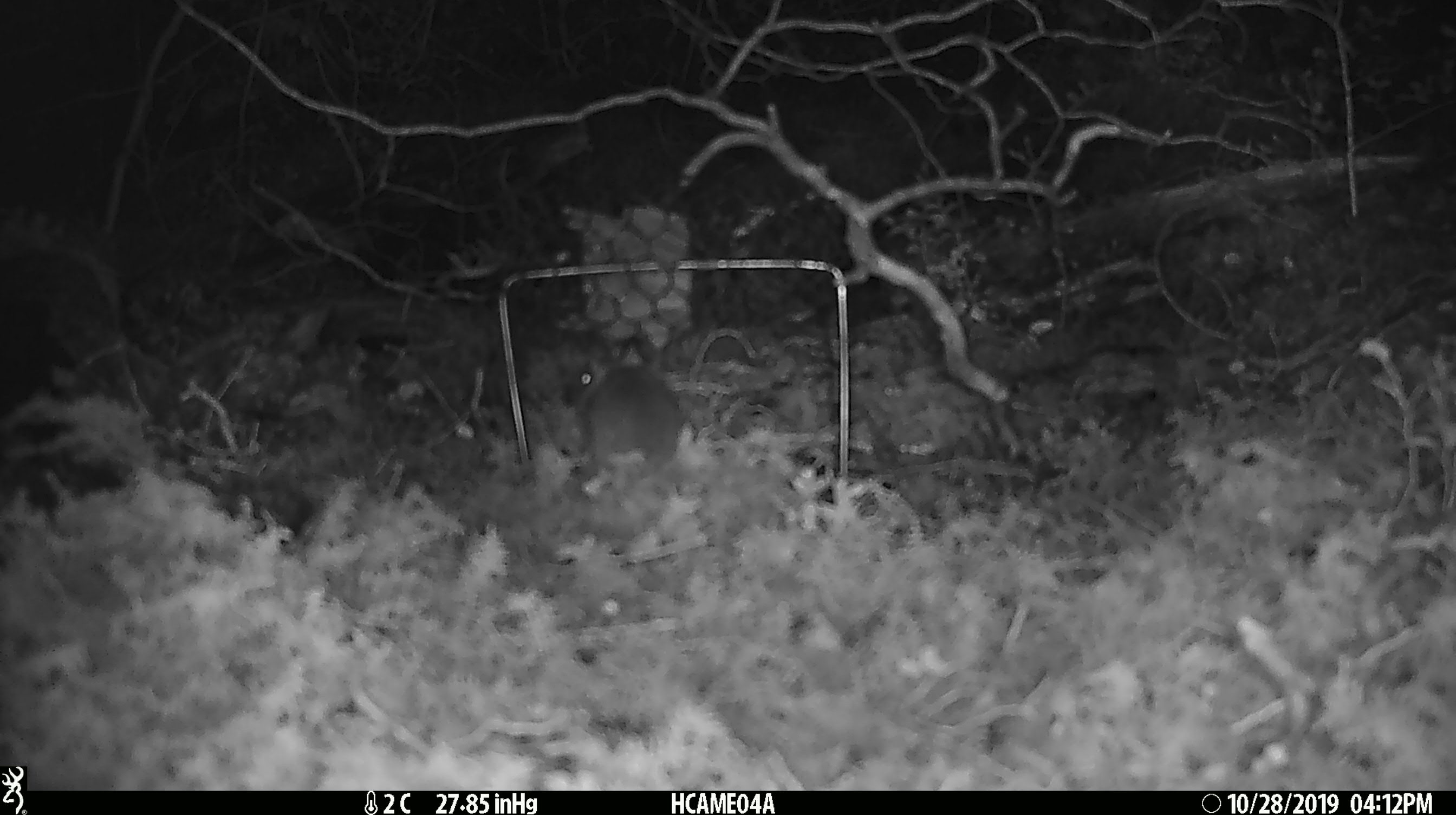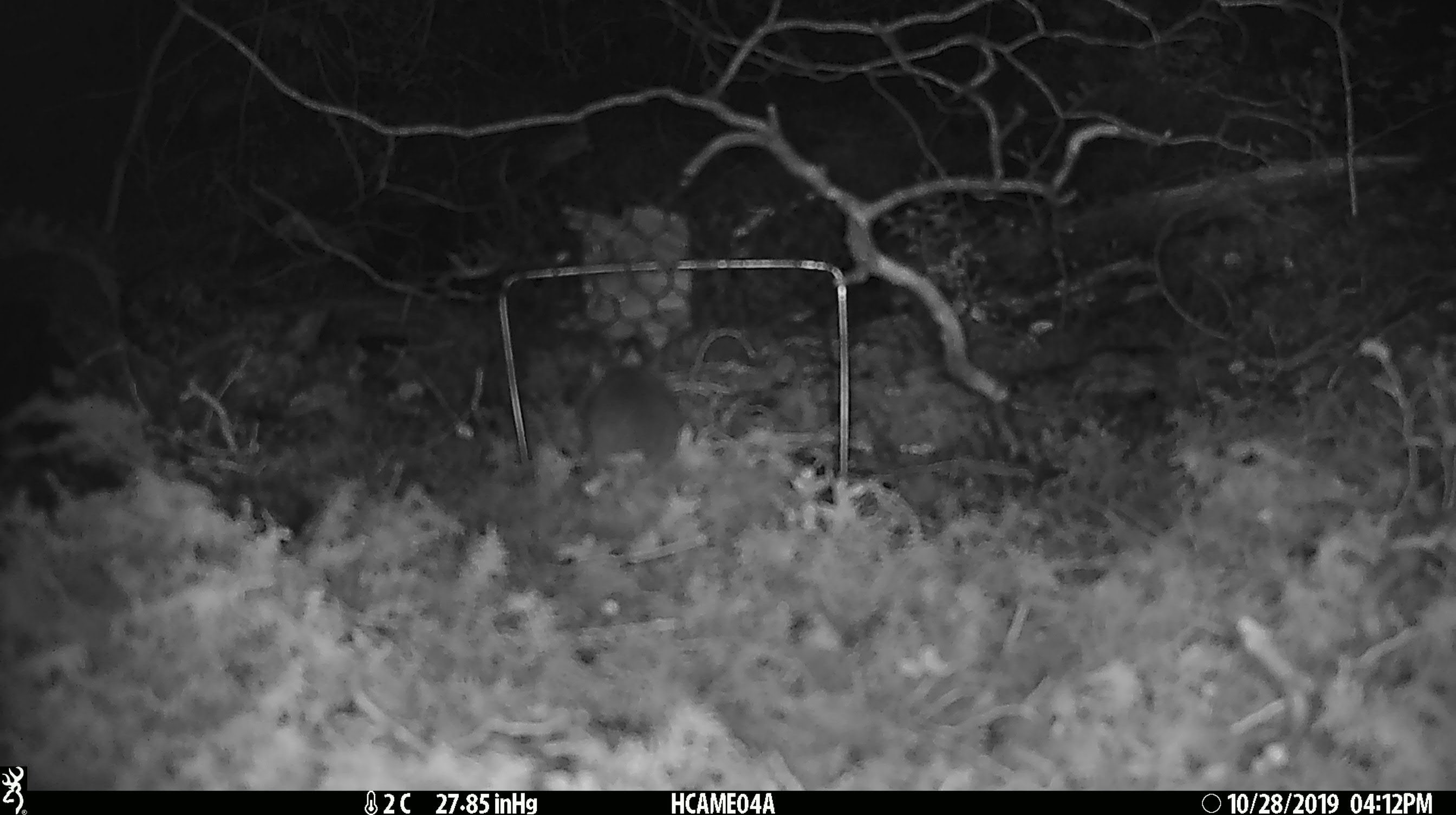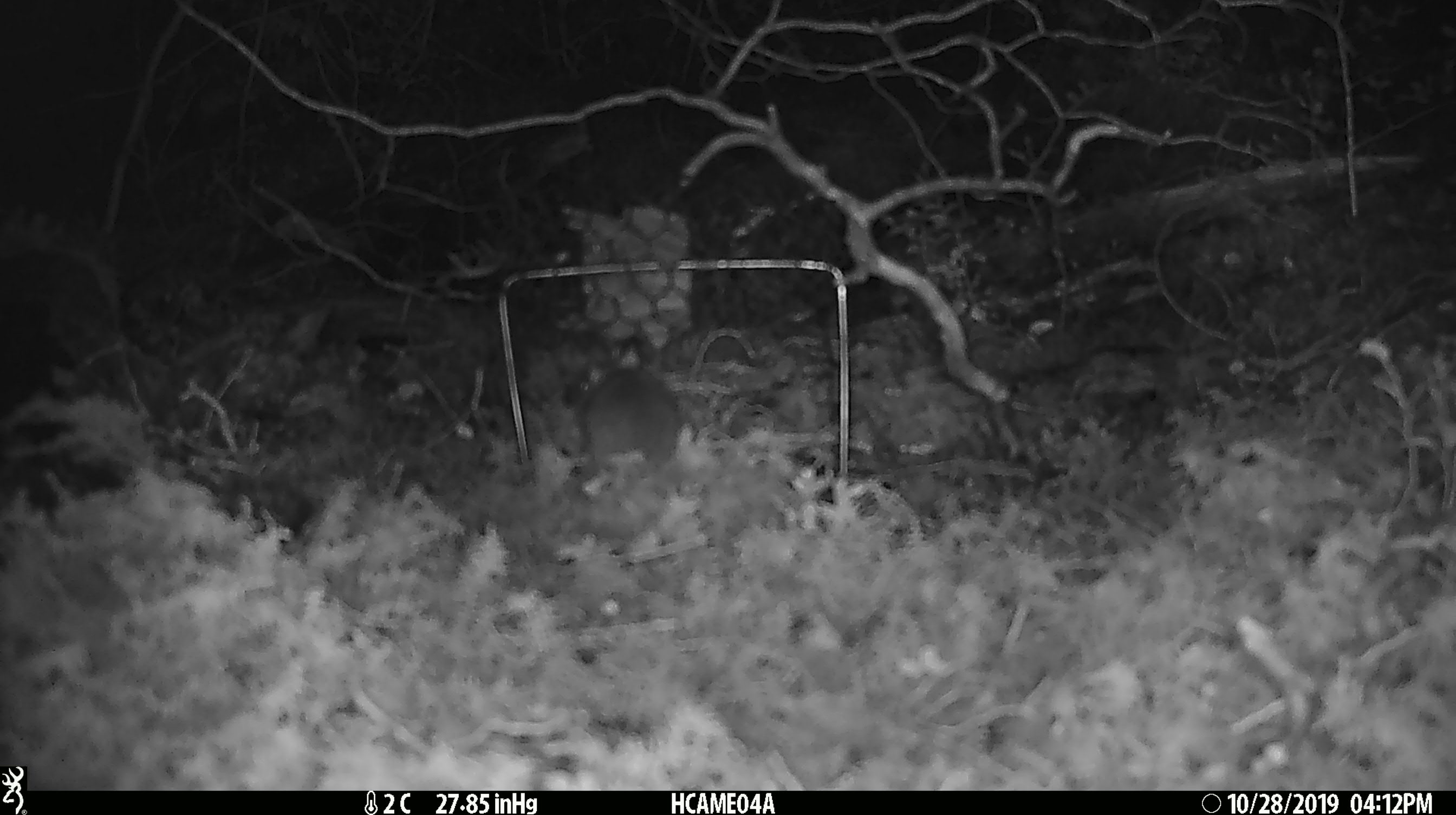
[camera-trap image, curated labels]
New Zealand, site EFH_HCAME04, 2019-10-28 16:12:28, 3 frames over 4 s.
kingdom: Animalia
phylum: Chordata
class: Mammalia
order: Rodentia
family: Muridae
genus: Mus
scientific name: Mus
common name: mouse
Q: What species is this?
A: Mouse (Mus).